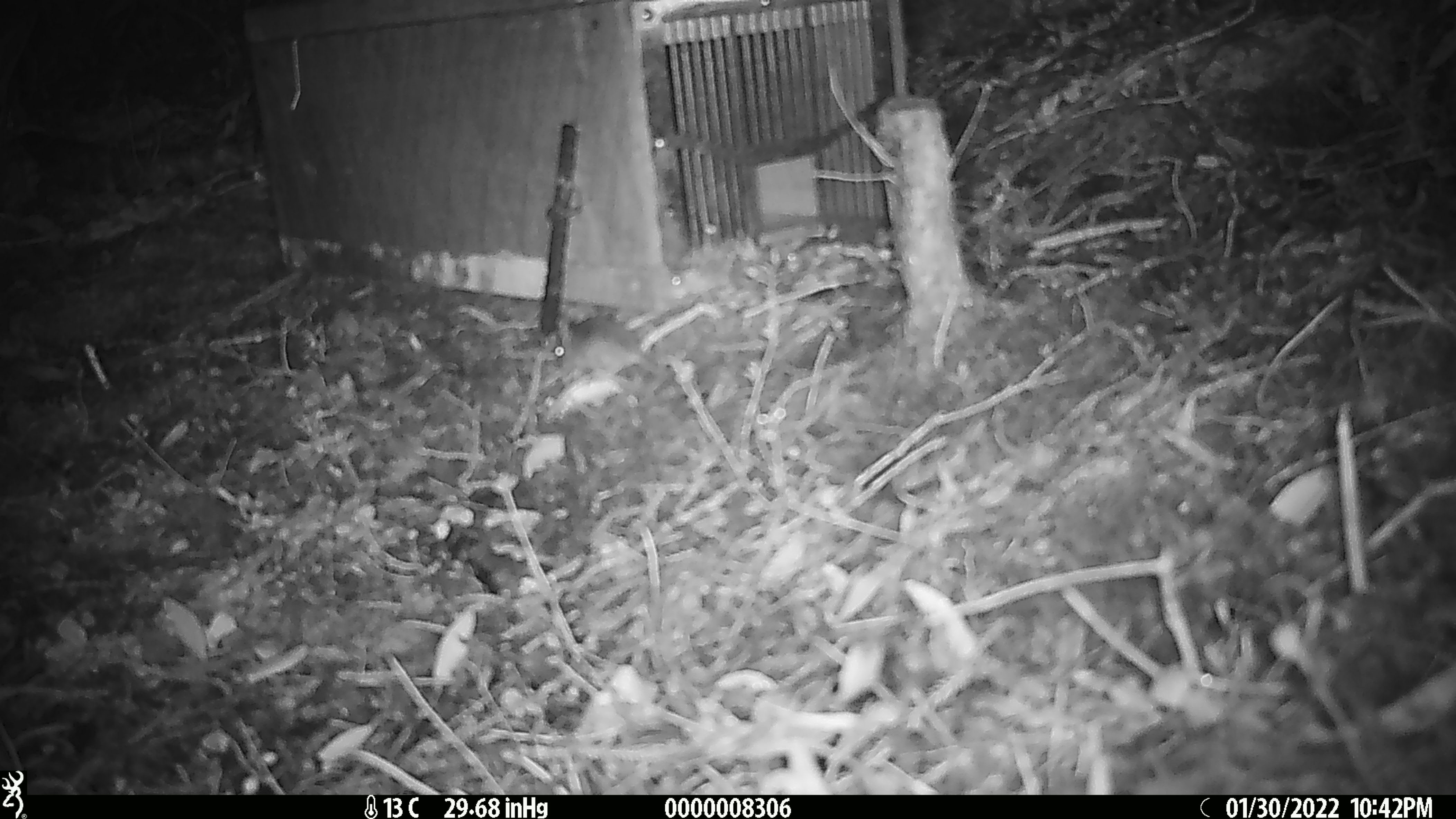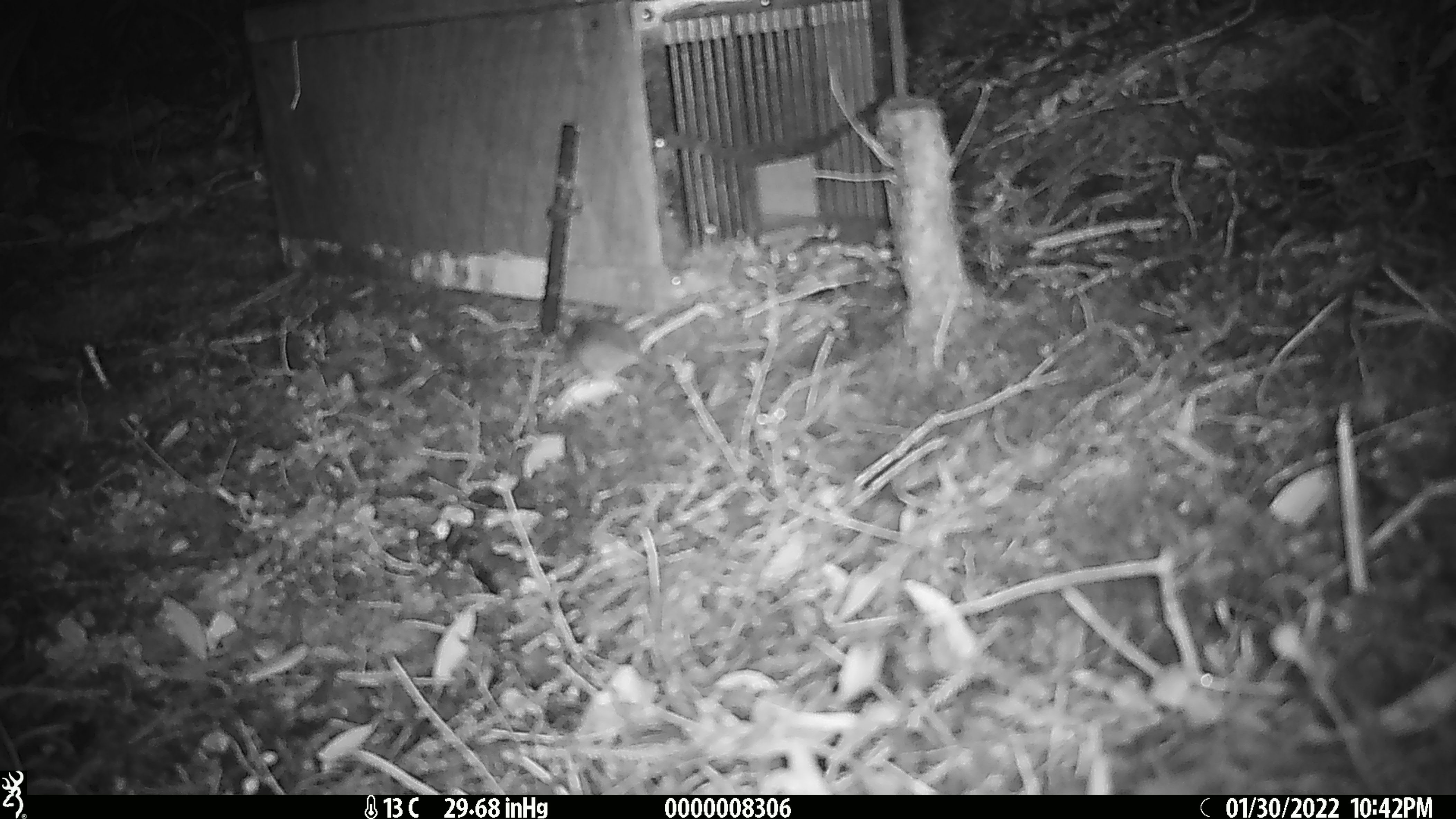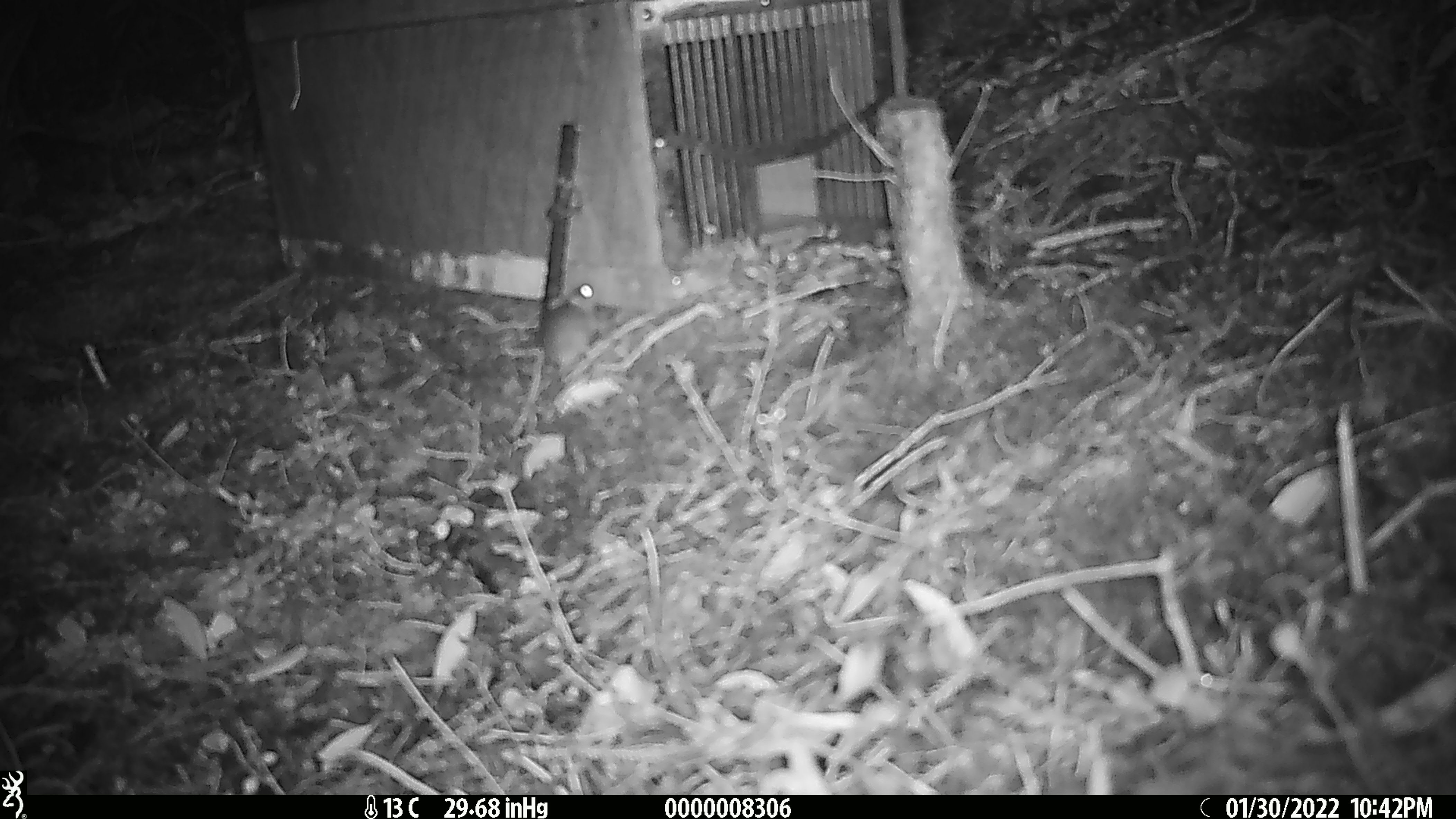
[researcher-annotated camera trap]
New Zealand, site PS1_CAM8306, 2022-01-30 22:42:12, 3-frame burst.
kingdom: Animalia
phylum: Chordata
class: Mammalia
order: Rodentia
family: Muridae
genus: Mus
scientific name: Mus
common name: mouse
Mouse (Mus).